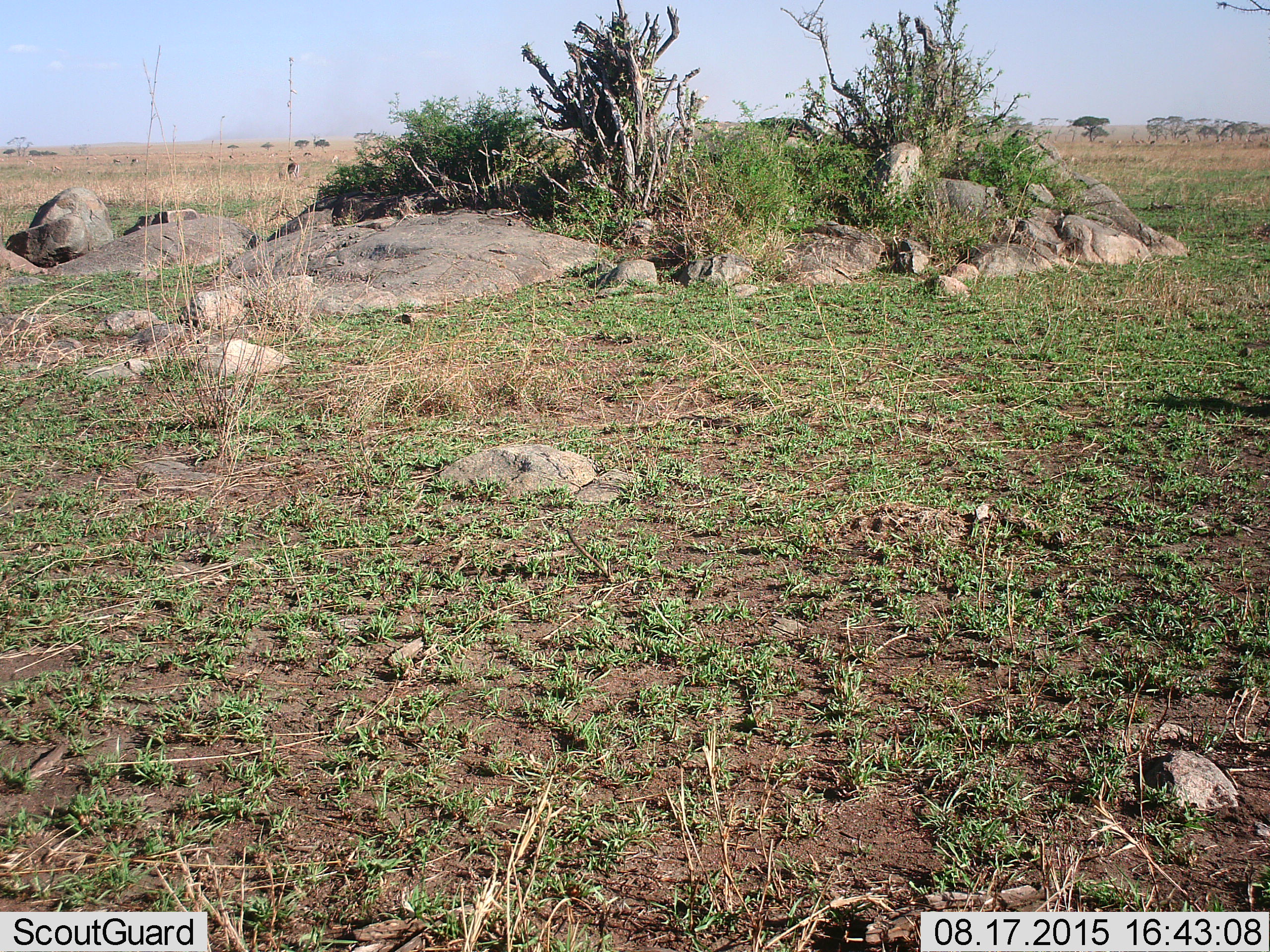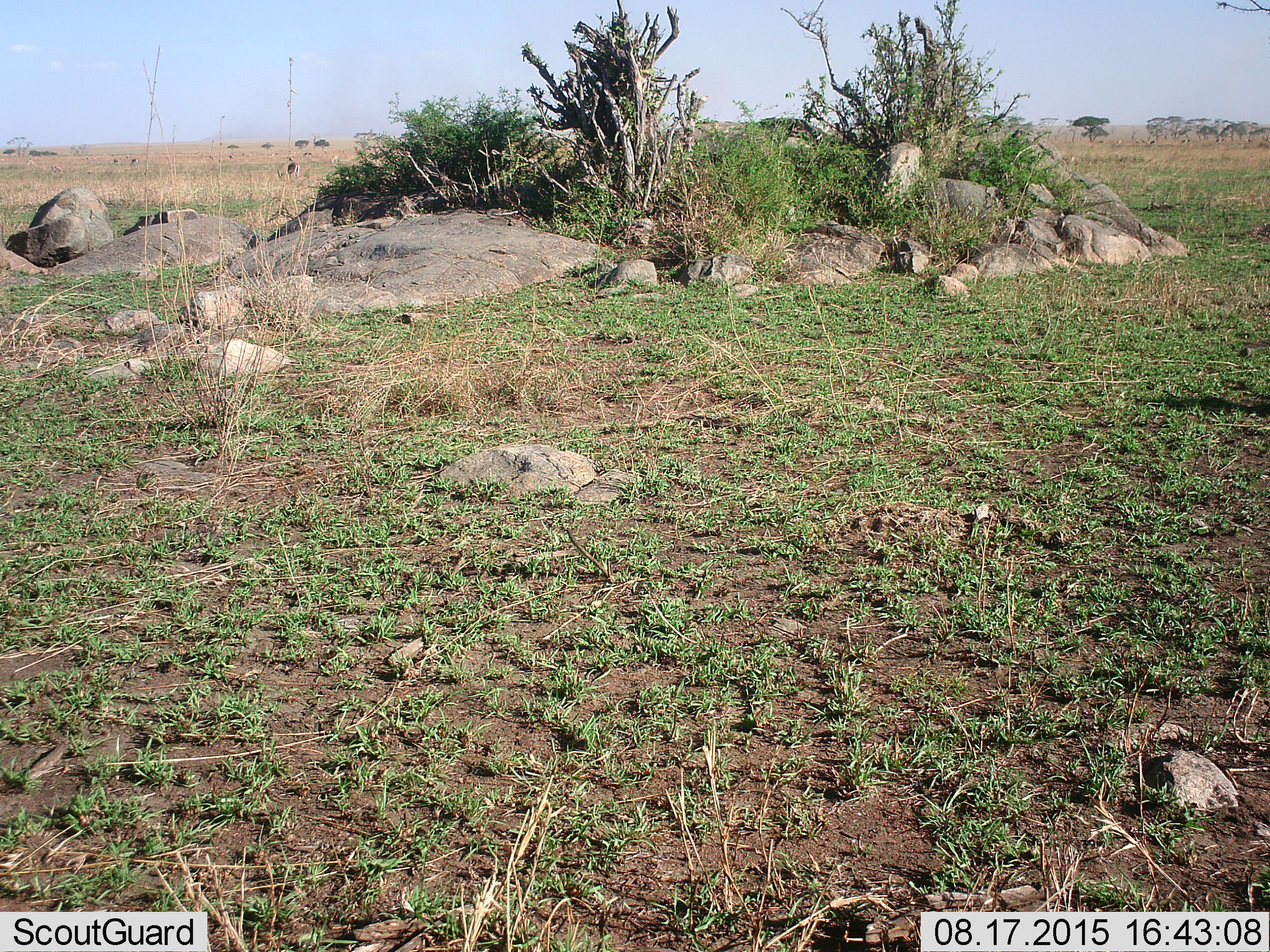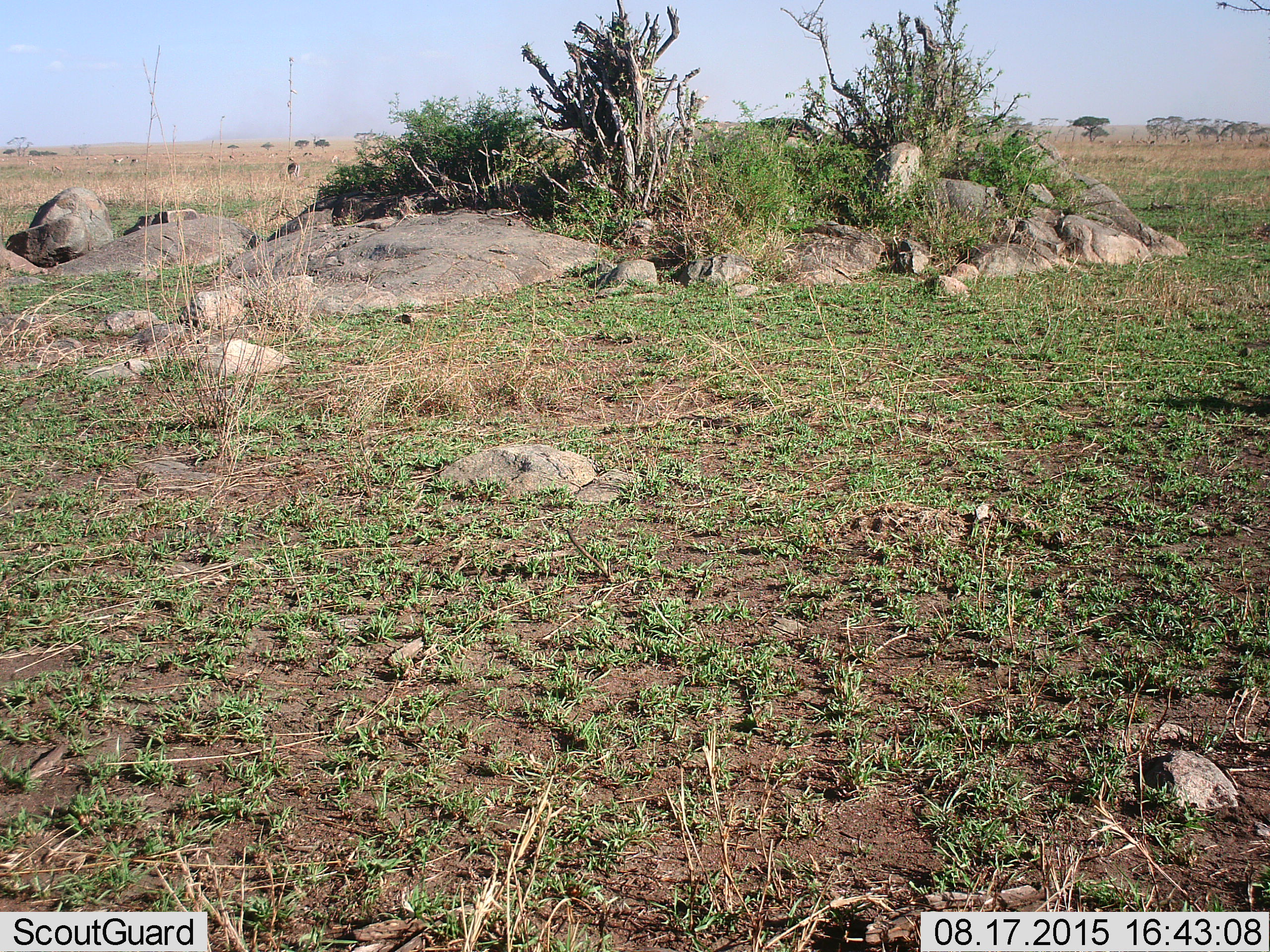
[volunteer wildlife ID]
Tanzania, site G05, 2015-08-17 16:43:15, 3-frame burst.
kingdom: Animalia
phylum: Chordata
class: Mammalia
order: Artiodactyla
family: Bovidae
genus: Eudorcas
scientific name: Eudorcas thomsonii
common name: thomson's gazelle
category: gazellethomsons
Gazellethomsons (thomson's gazelle) (Eudorcas thomsonii), count 11-50. Behavior (volunteer vote fractions): standing 62%, resting 0%, moving 62%, interacting 0%. Young present (vote fraction): 0%. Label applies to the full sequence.